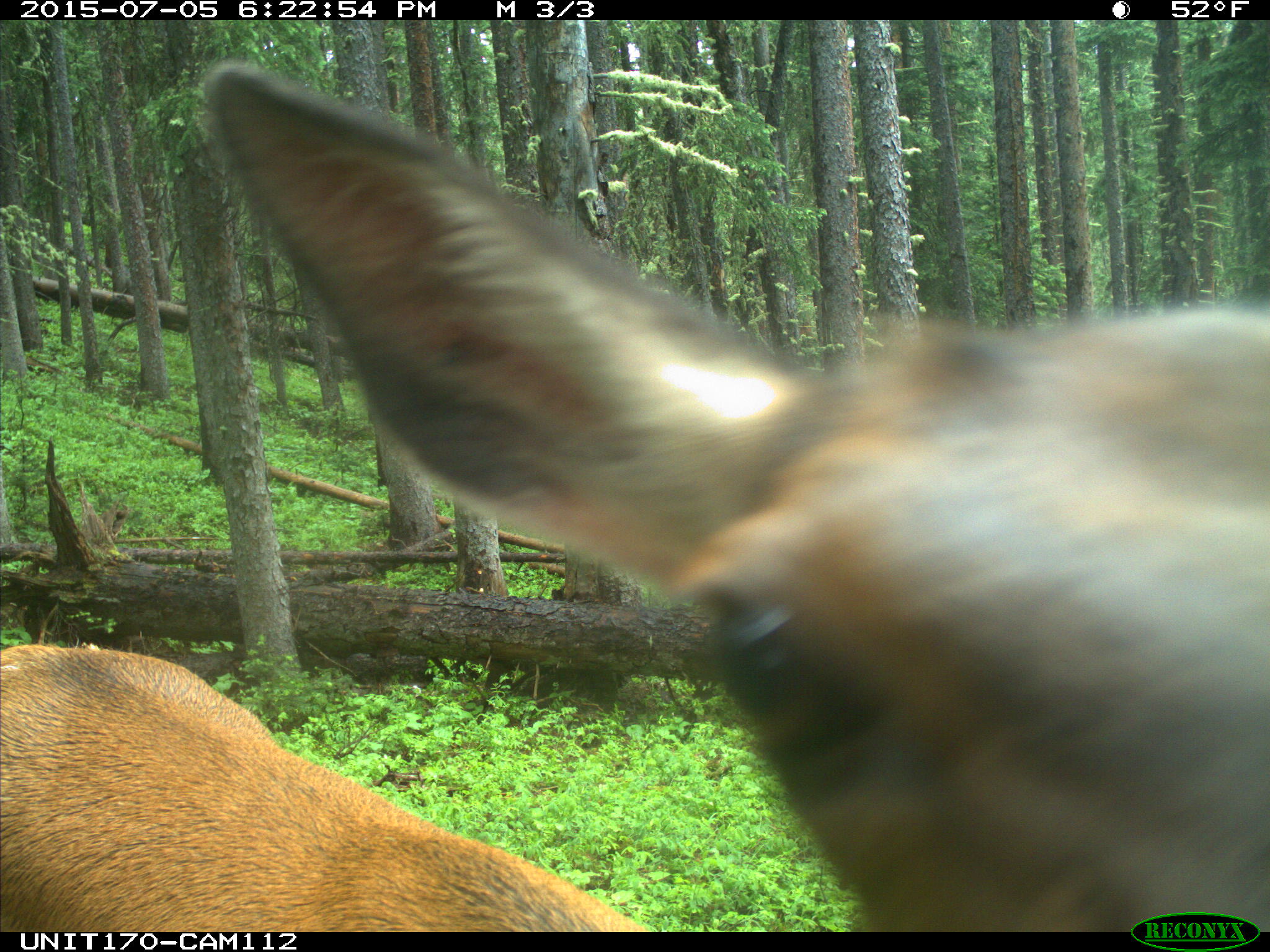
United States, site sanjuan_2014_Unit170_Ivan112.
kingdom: Animalia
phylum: Chordata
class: Mammalia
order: Artiodactyla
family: Cervidae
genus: Cervus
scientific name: Cervus elaphus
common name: red deer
Cervus elaphus (red deer).